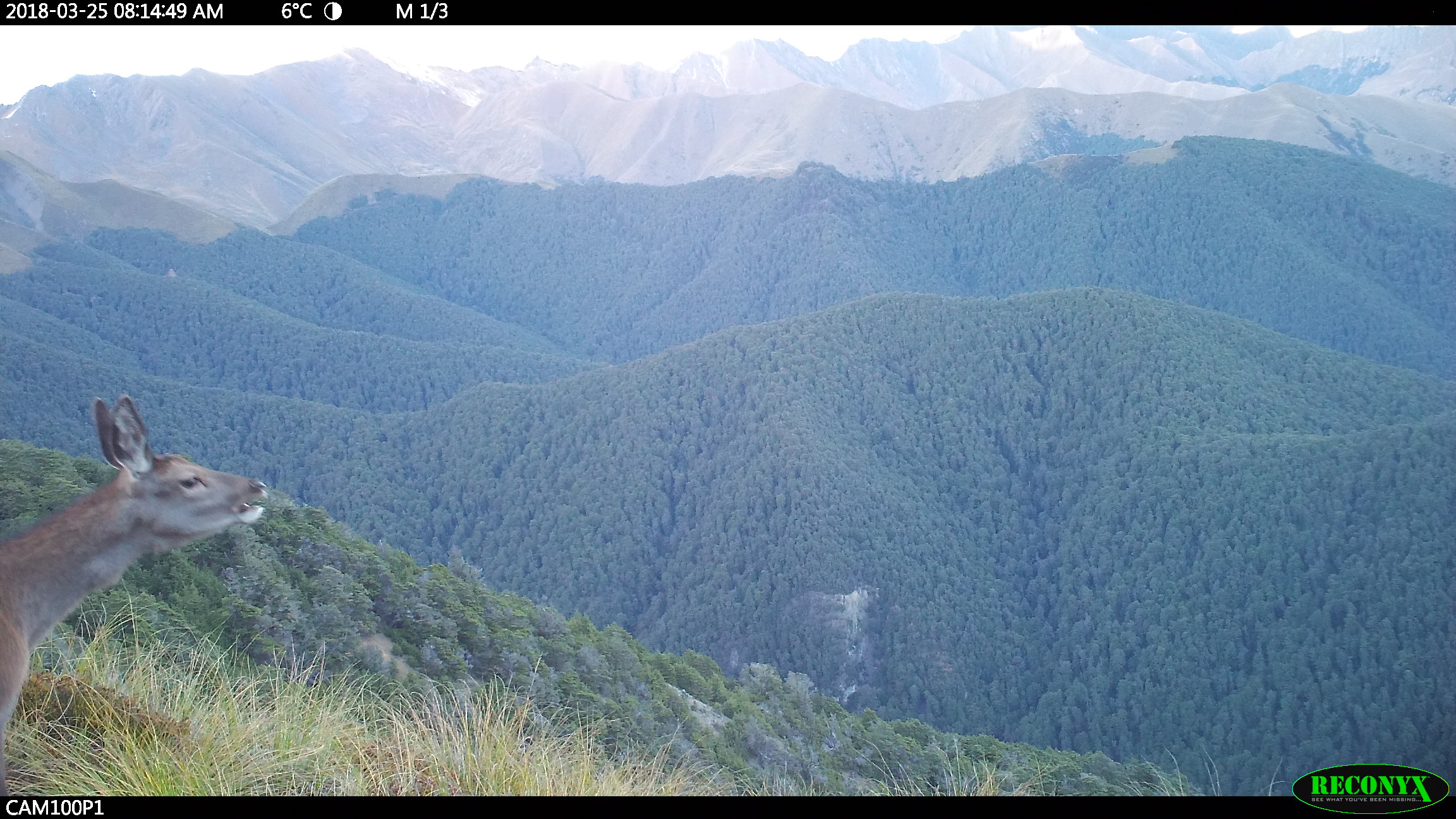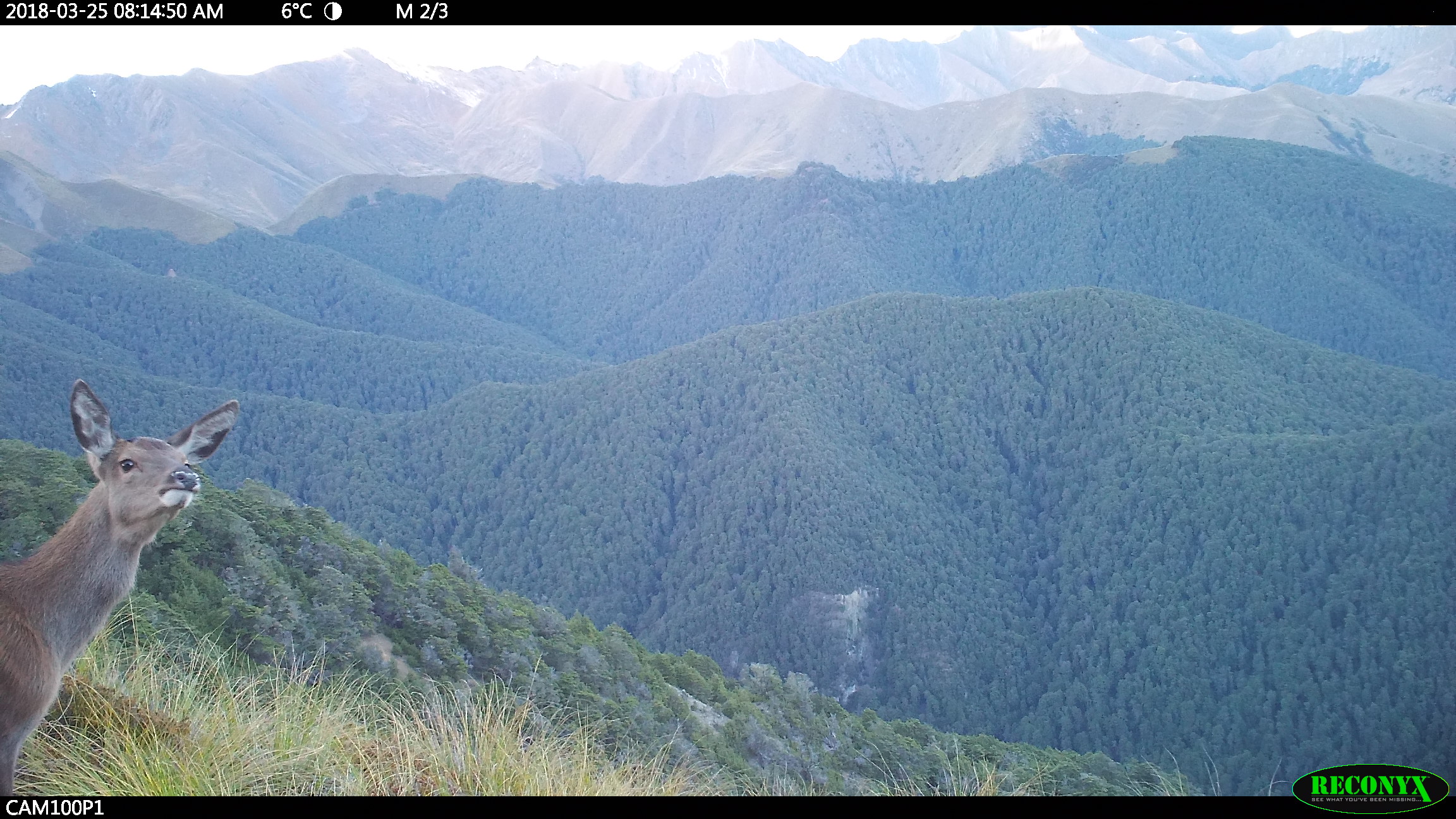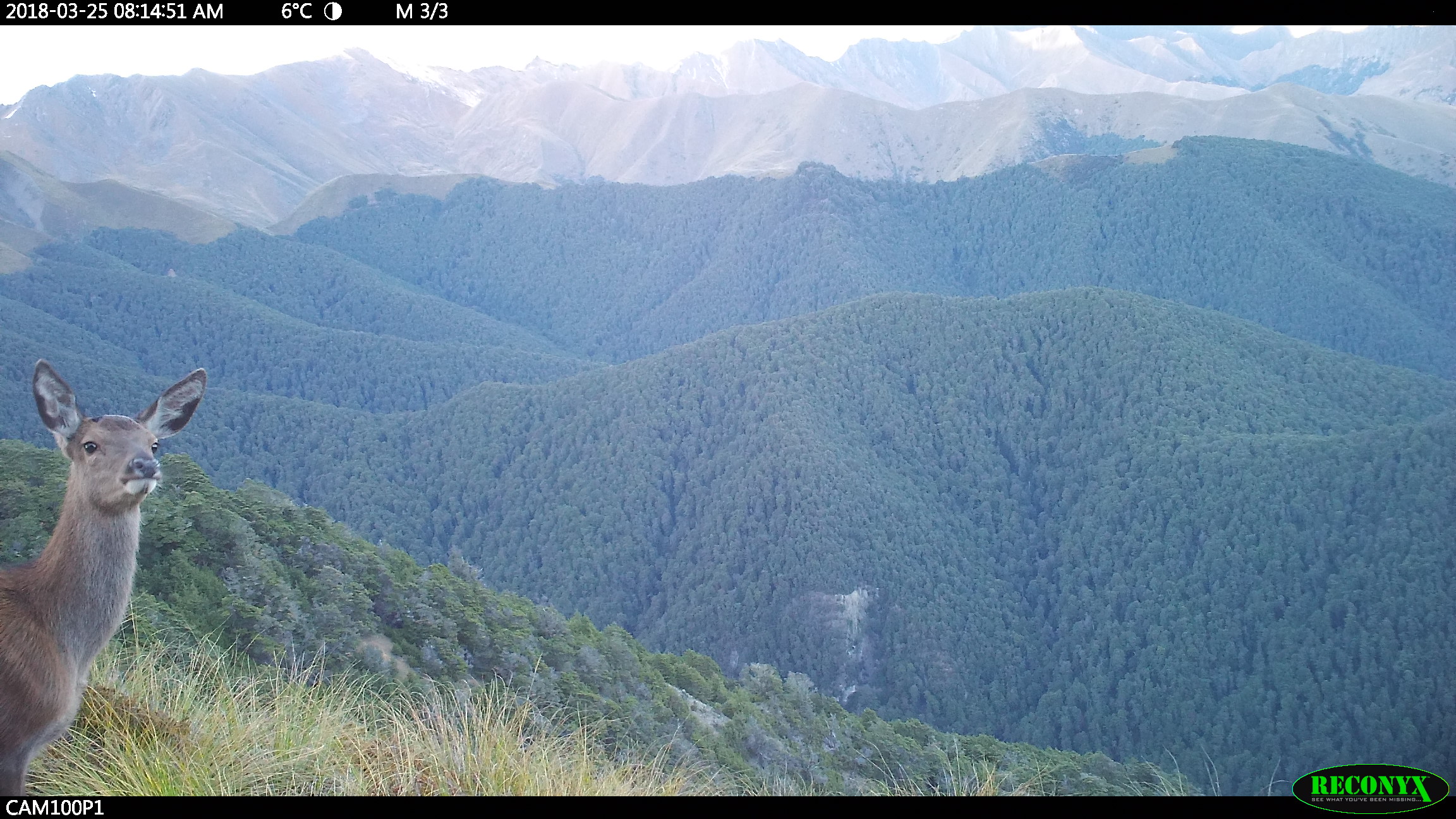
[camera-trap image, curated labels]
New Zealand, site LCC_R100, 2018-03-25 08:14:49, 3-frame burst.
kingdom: Animalia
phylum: Chordata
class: Mammalia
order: Artiodactyla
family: Cervidae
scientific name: Cervidae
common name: deer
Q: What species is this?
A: Deer (Cervidae).